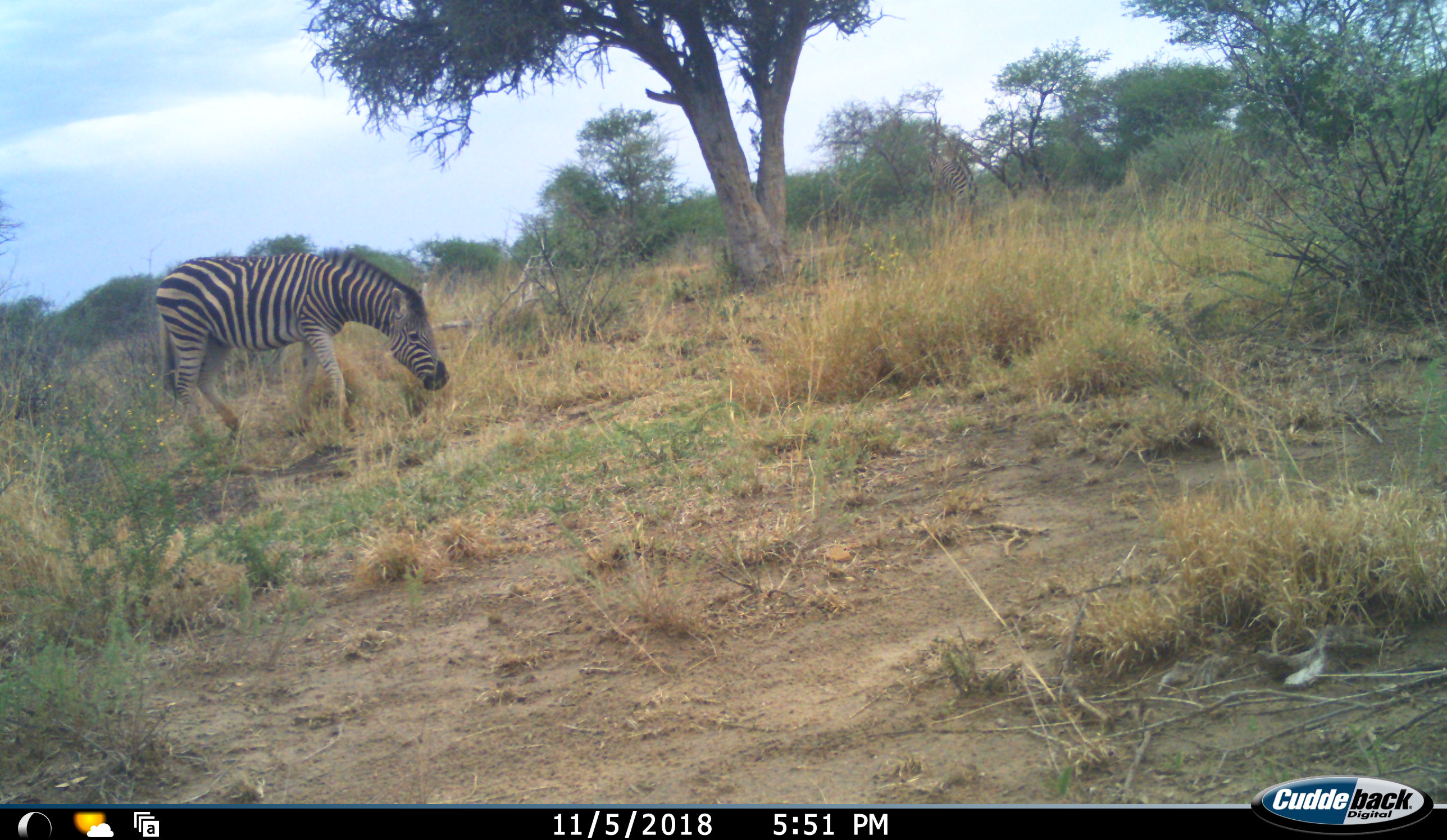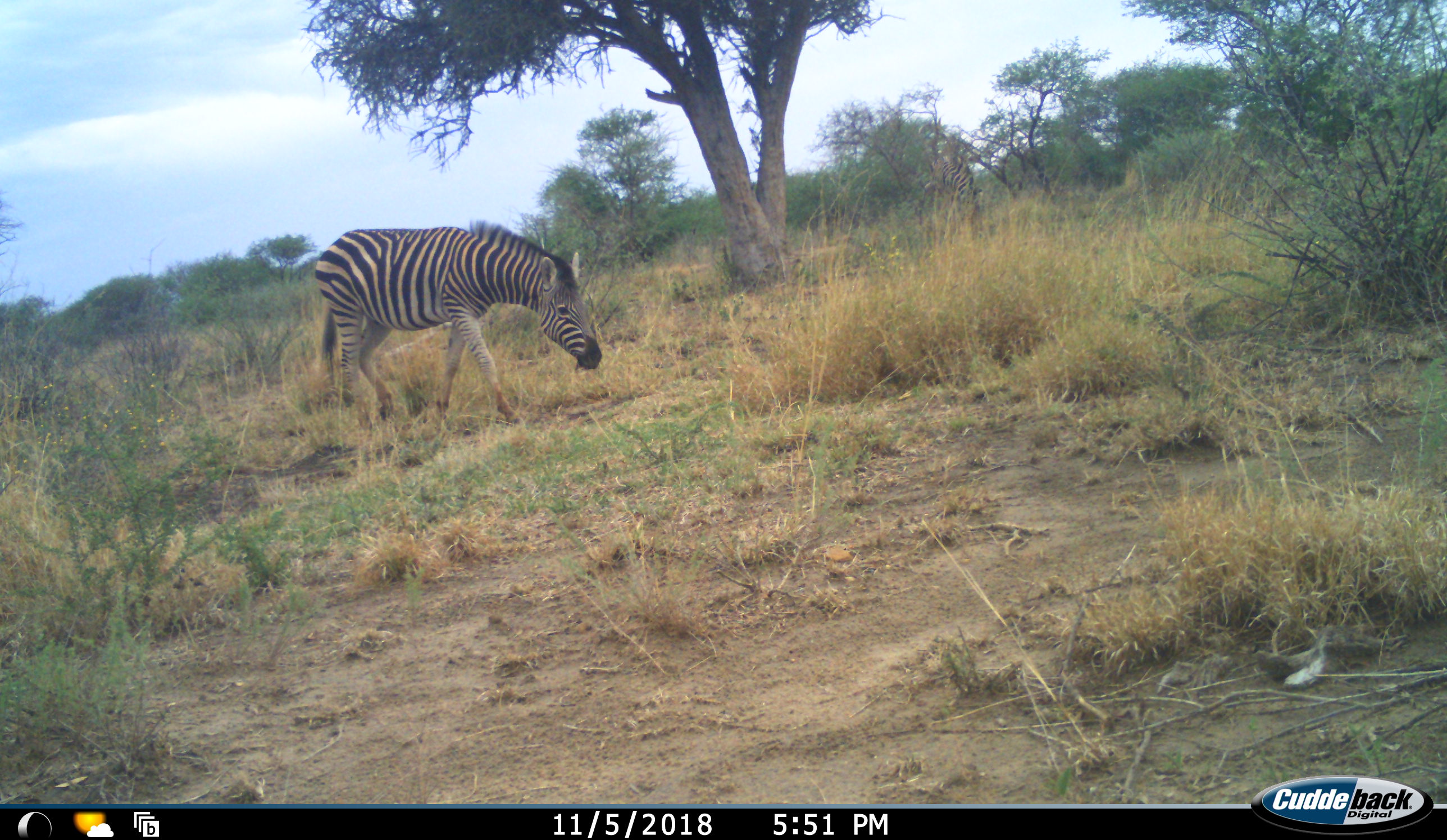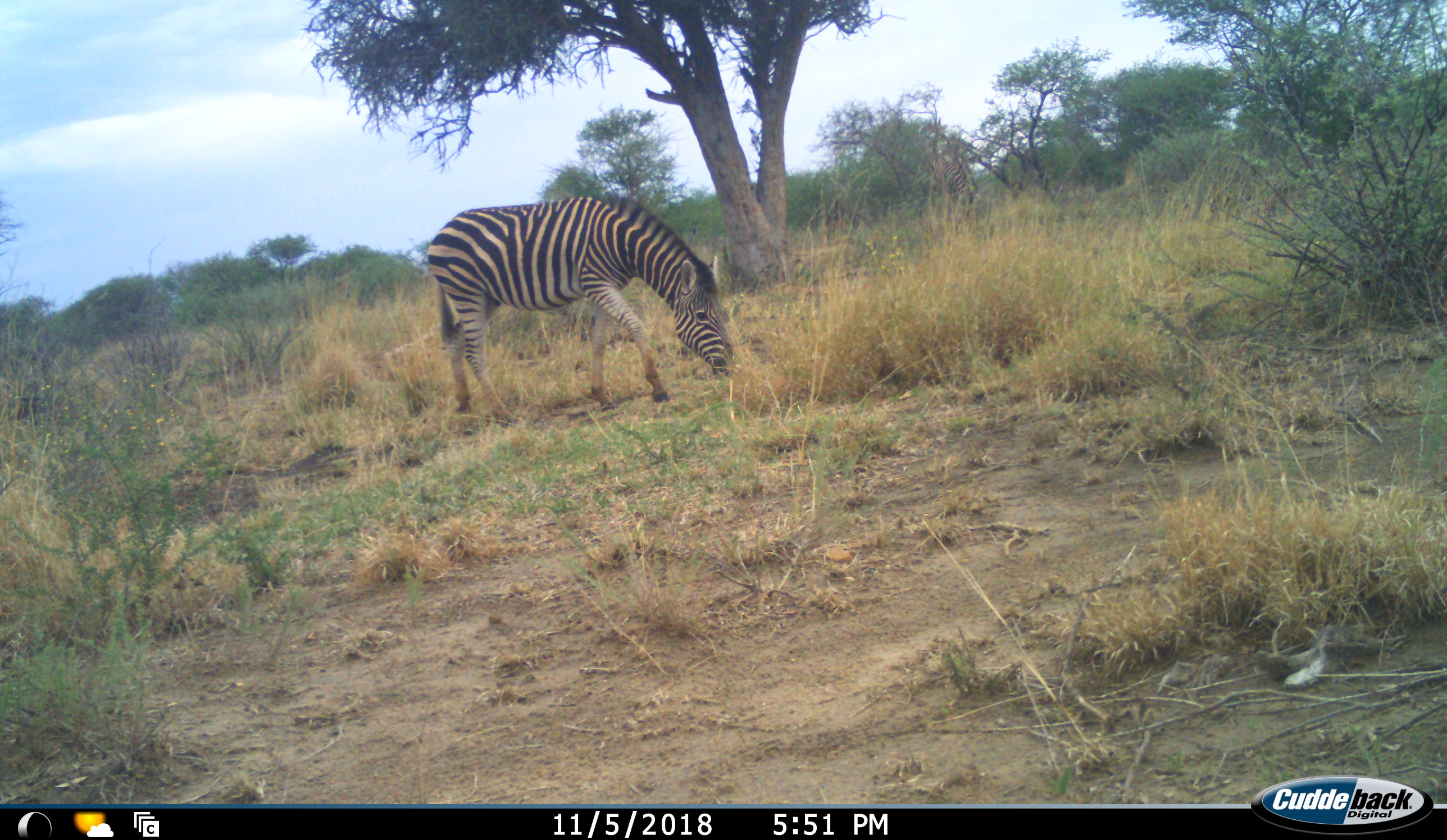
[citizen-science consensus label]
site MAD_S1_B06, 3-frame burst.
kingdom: Animalia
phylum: Chordata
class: Mammalia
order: Perissodactyla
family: Equidae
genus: Equus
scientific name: Equus quagga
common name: plains zebra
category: zebraplains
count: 1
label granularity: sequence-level